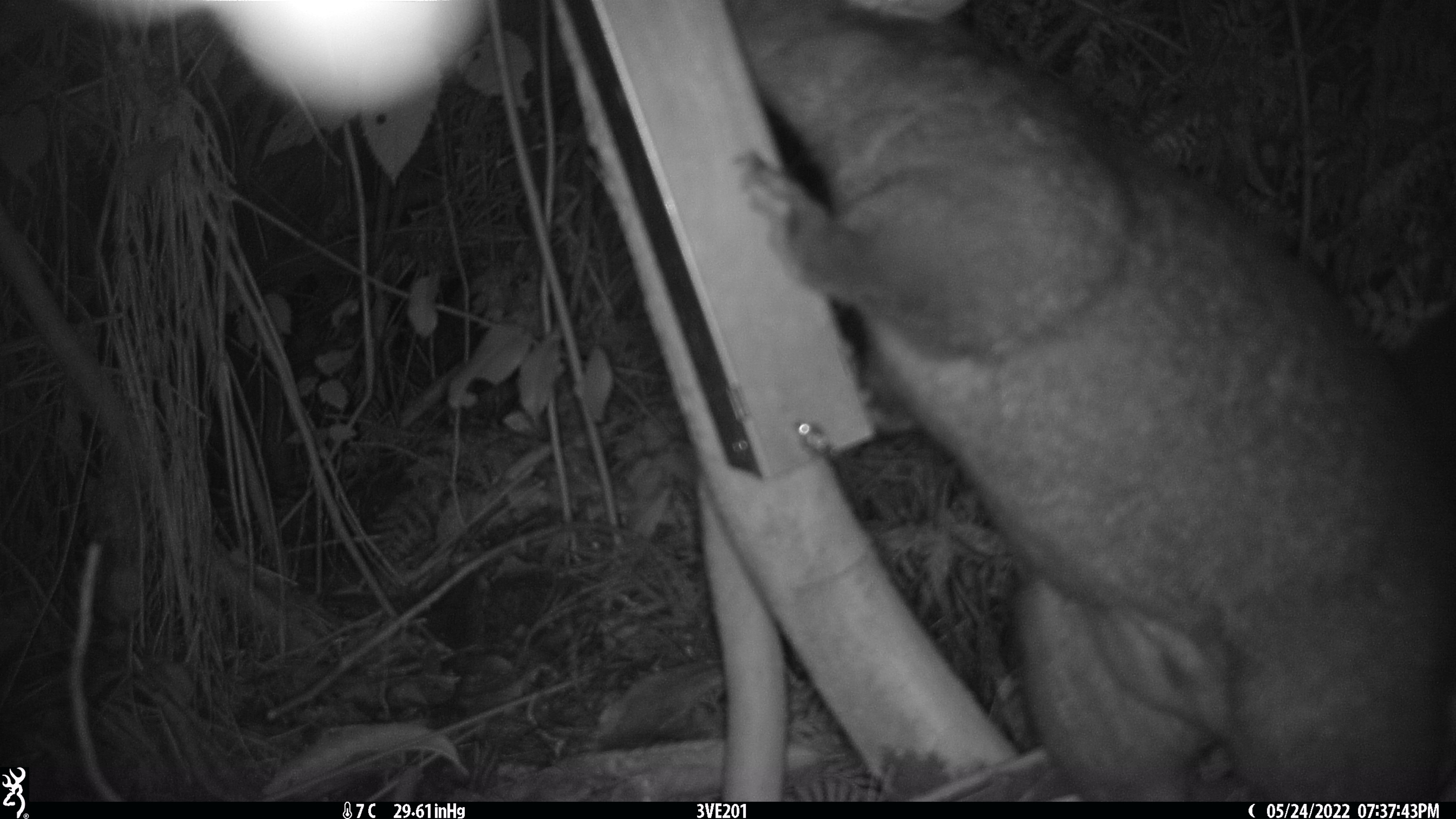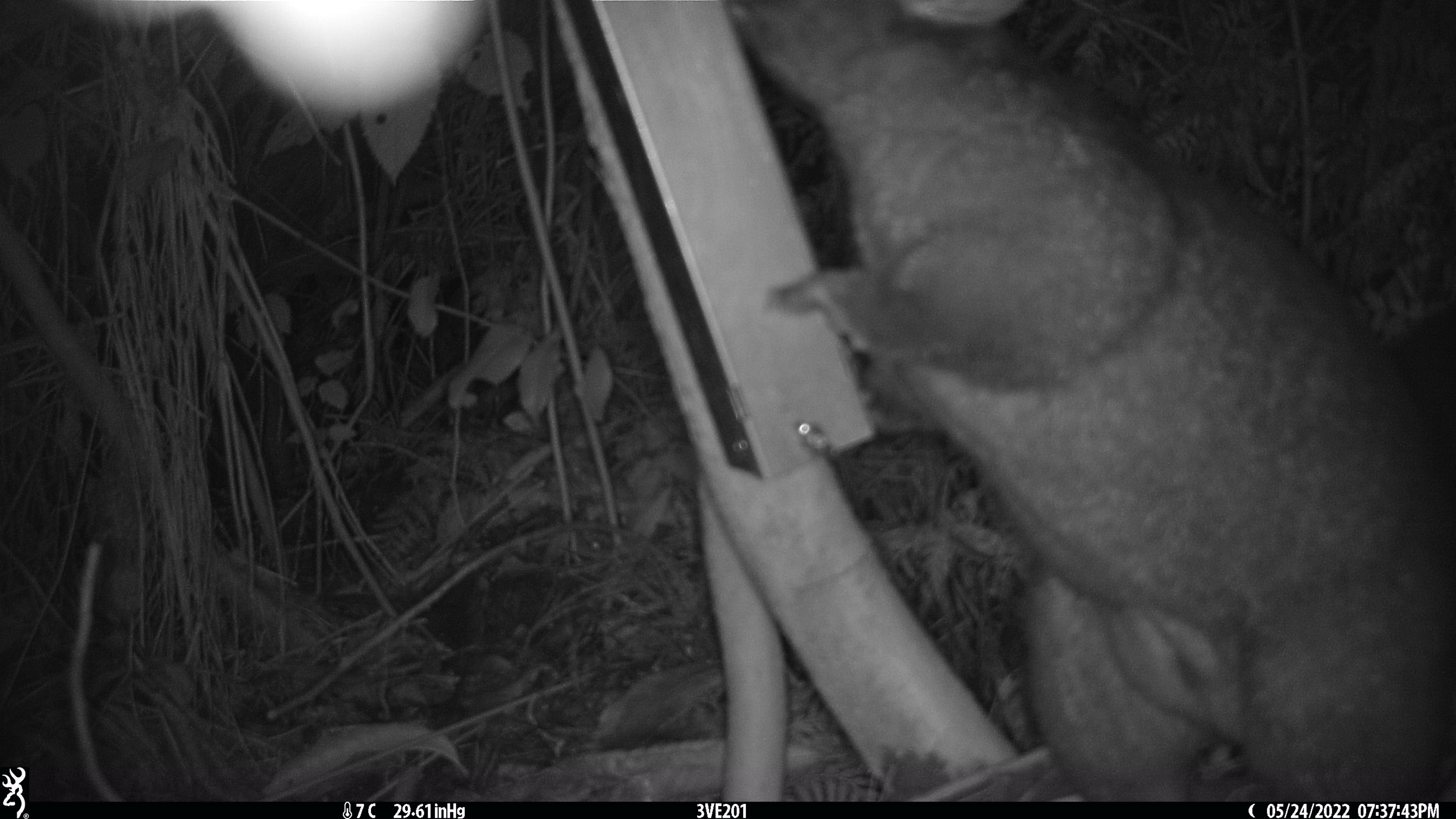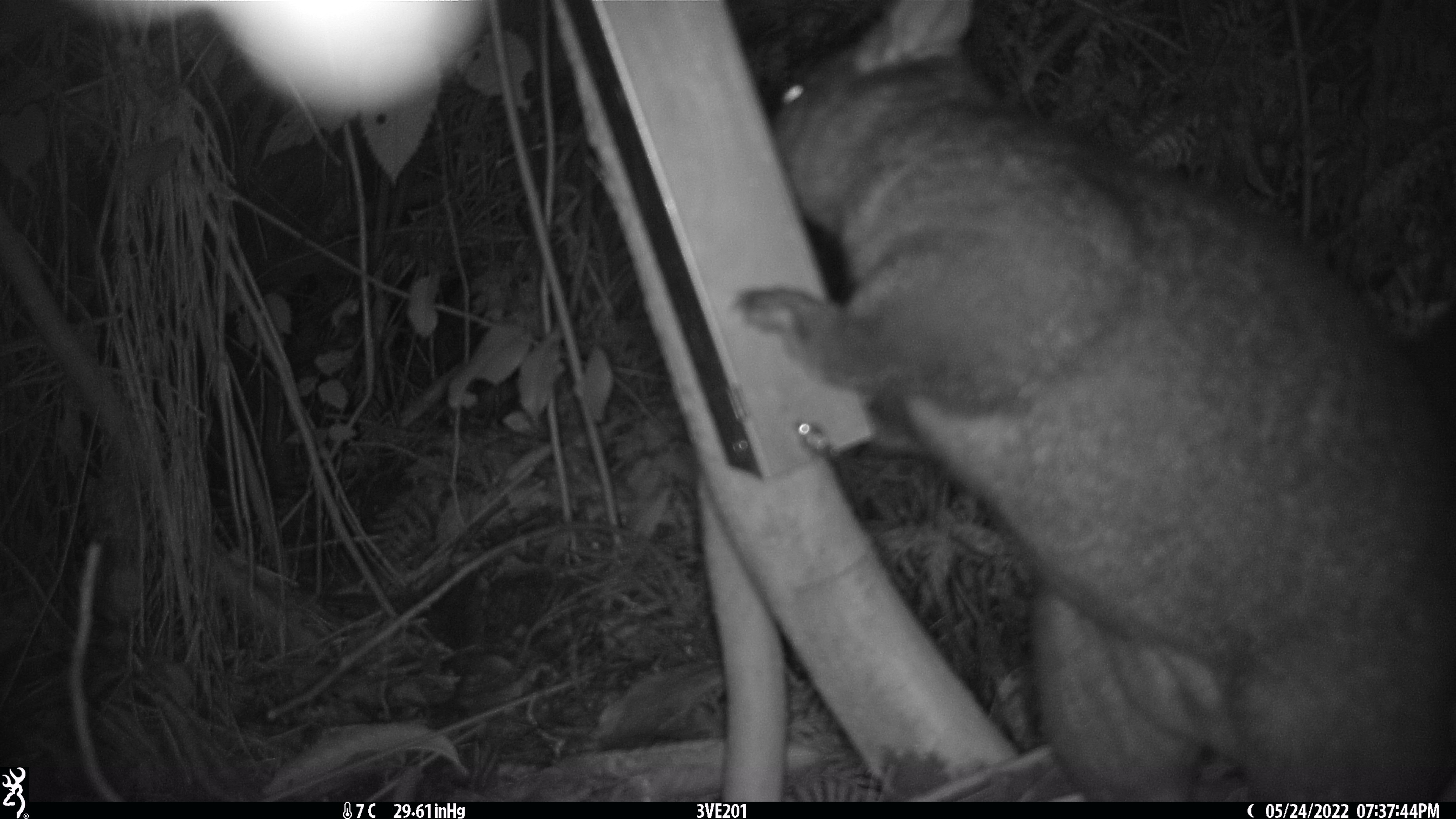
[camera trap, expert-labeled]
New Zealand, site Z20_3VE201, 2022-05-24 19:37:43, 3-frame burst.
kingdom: Animalia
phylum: Chordata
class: Mammalia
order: Diprotodontia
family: Phalangeridae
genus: Trichosurus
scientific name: Trichosurus vulpecula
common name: common brushtail possum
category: possum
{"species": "possum (common brushtail possum) (Trichosurus vulpecula)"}